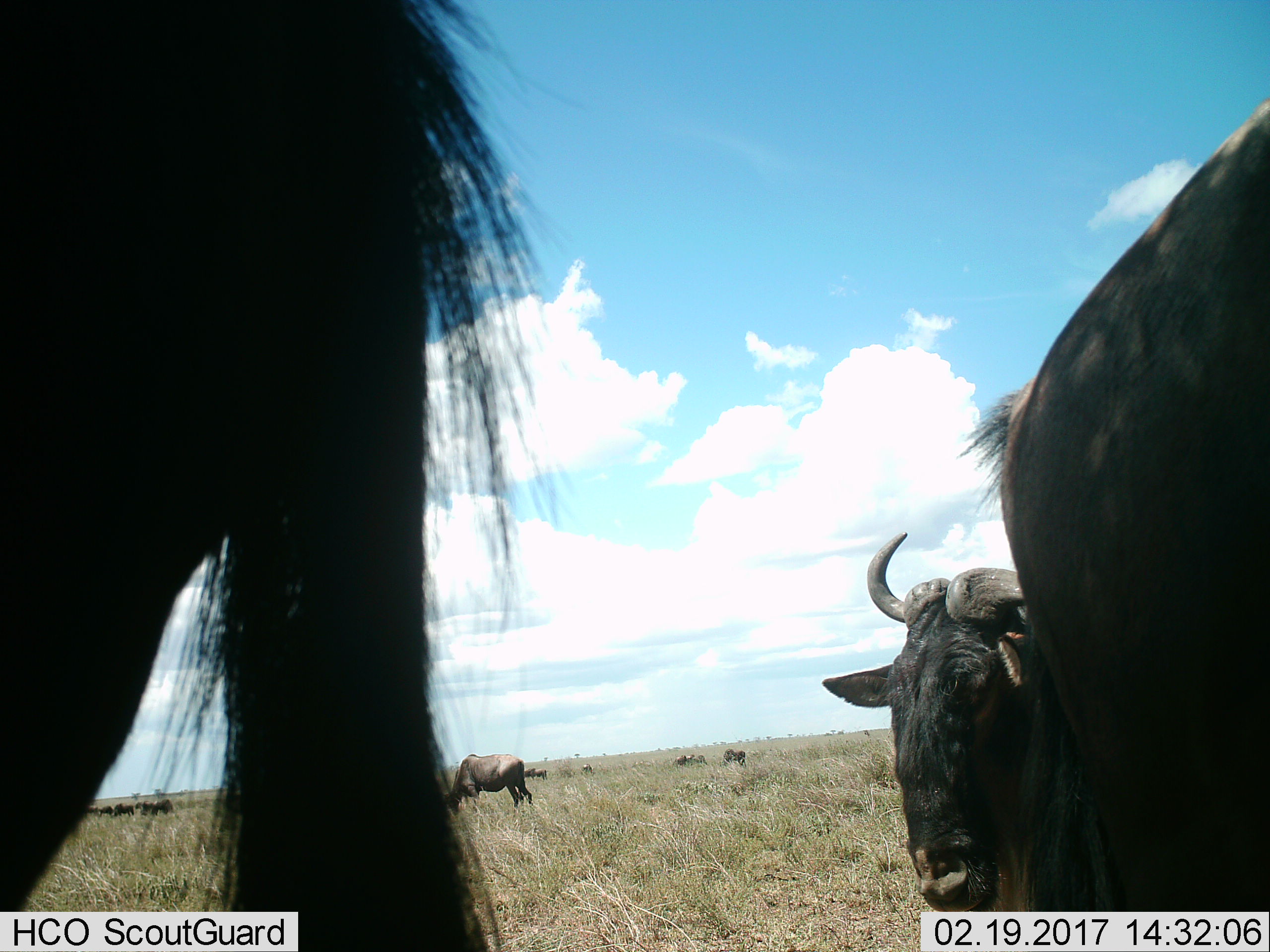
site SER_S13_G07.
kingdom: Animalia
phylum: Chordata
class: Mammalia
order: Artiodactyla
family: Bovidae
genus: Connochaetes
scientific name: Connochaetes taurinus taurinus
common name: blue wildebeest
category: wildebeestblue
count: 11-50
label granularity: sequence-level